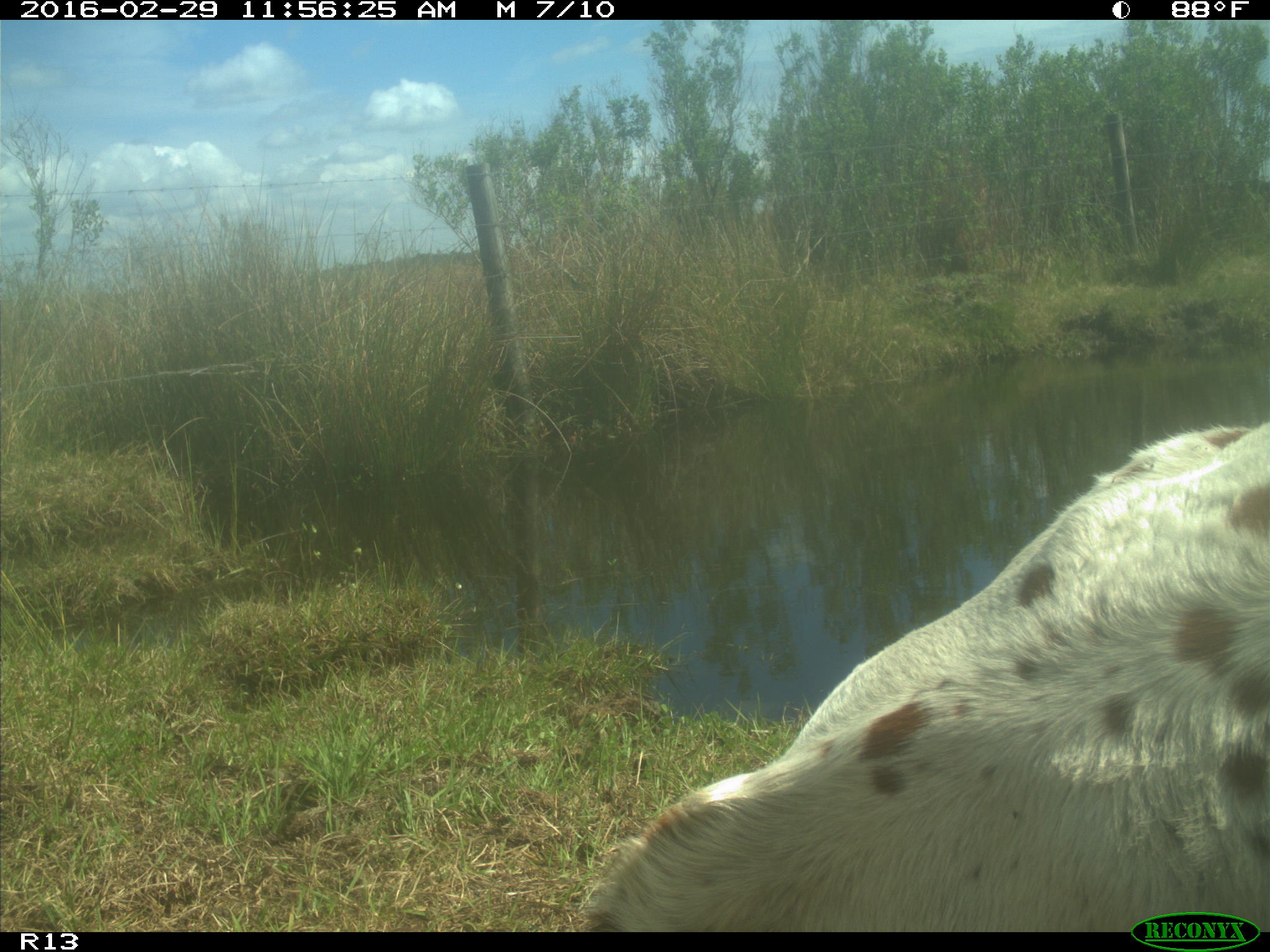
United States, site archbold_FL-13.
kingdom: Animalia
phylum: Chordata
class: Mammalia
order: Artiodactyla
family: Bovidae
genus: Bos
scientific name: Bos taurus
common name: domestic cow